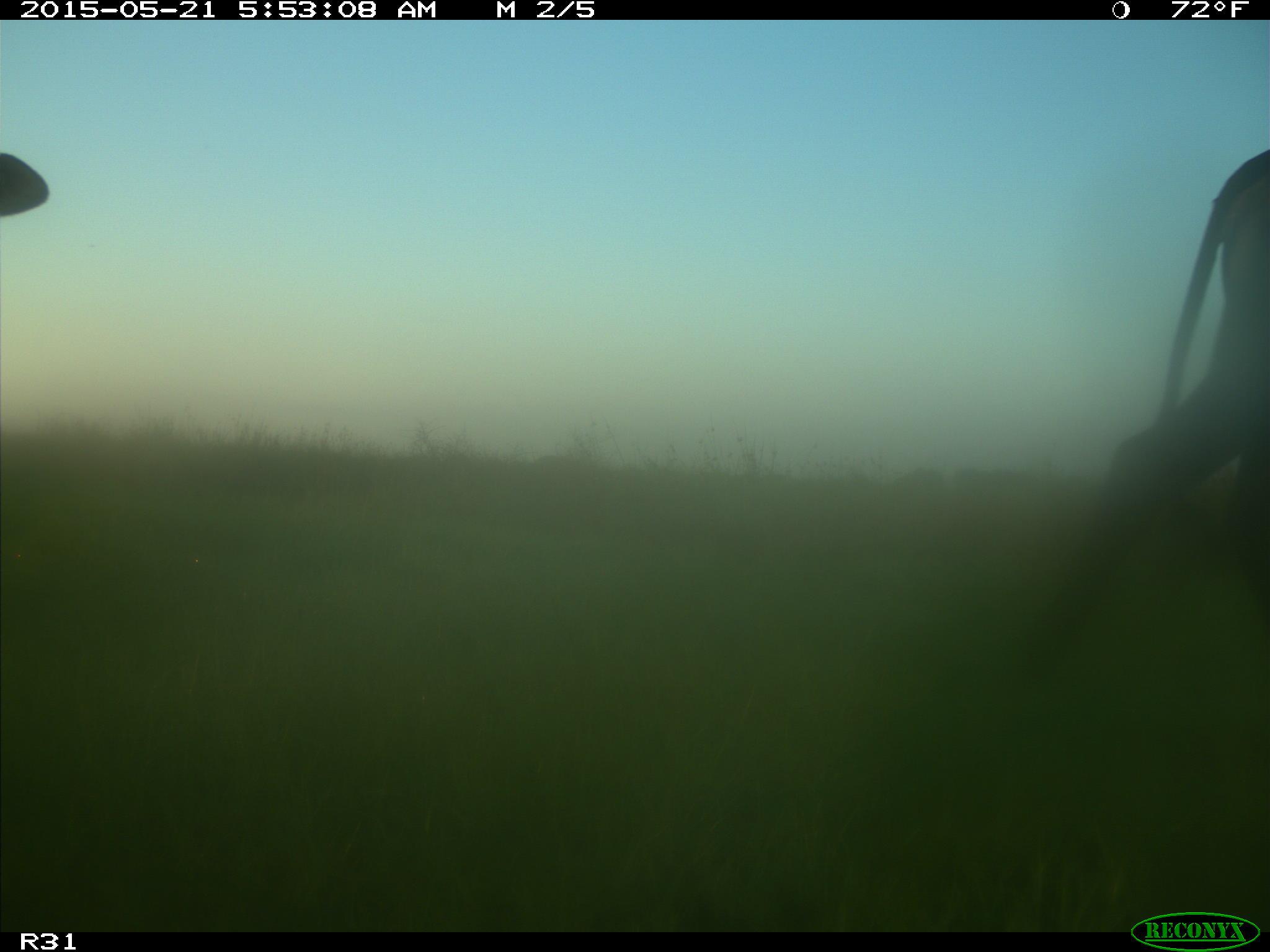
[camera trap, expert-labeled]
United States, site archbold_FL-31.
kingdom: Animalia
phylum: Chordata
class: Mammalia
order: Artiodactyla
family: Bovidae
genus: Bos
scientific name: Bos taurus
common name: domestic cow